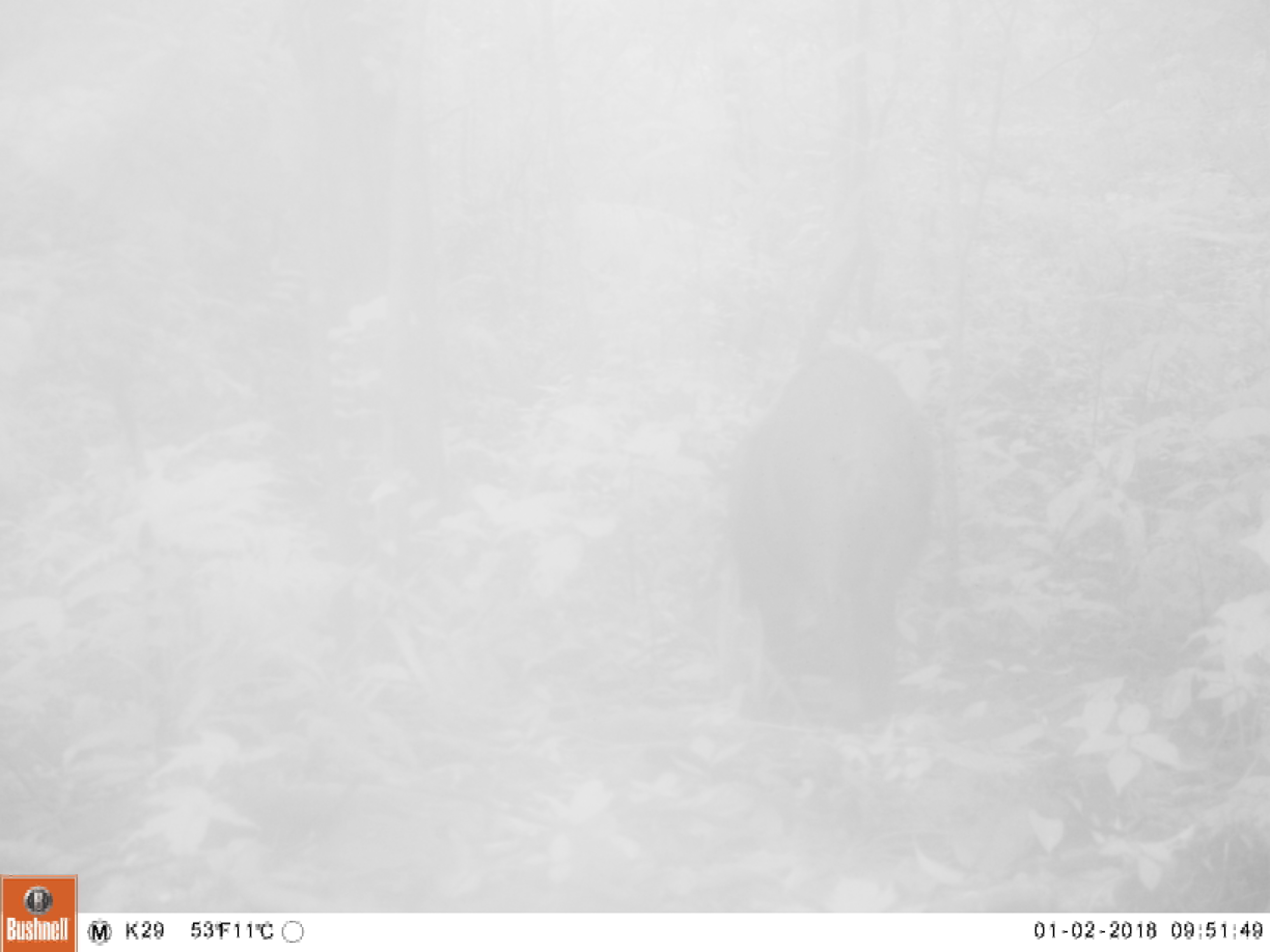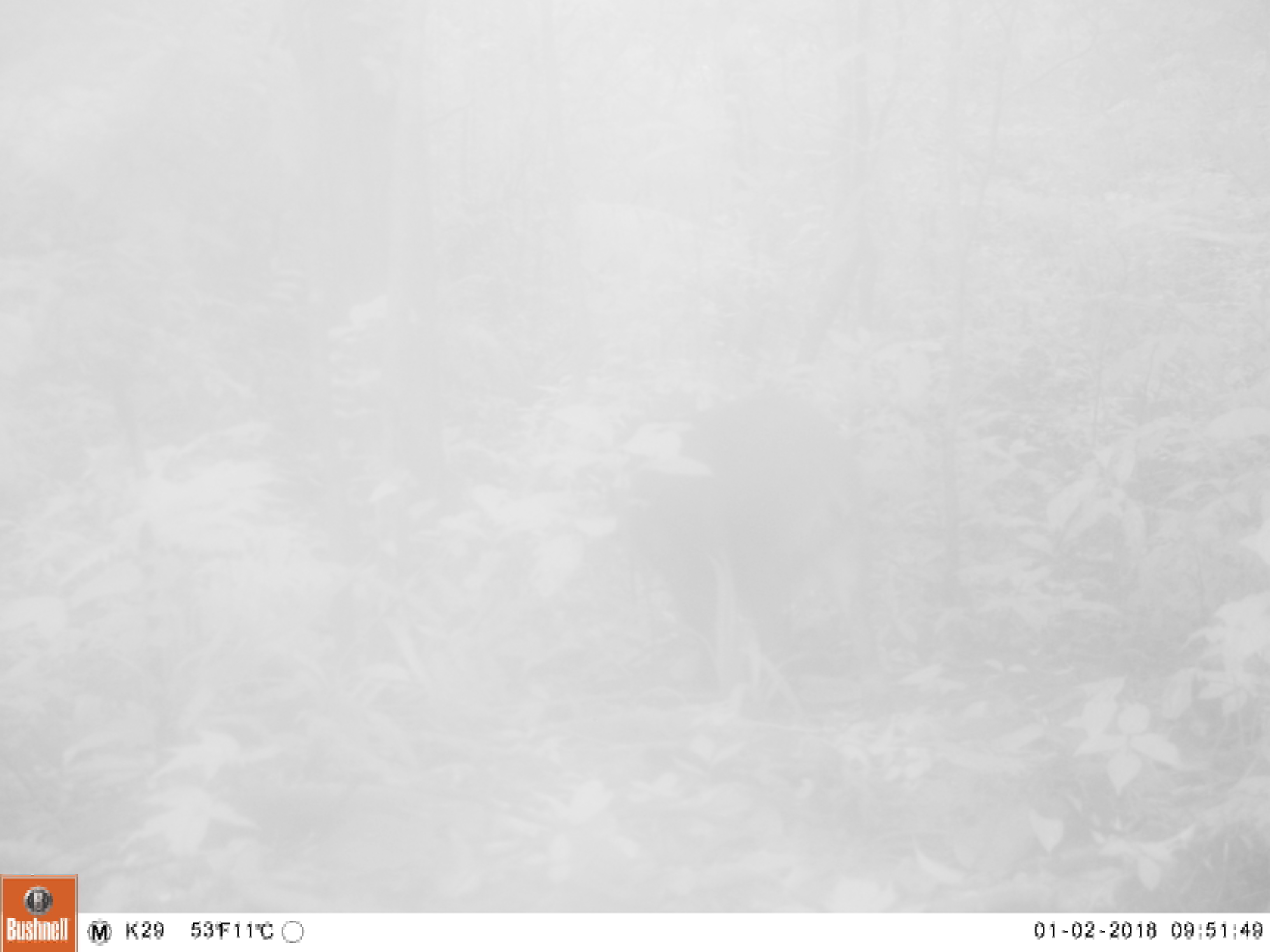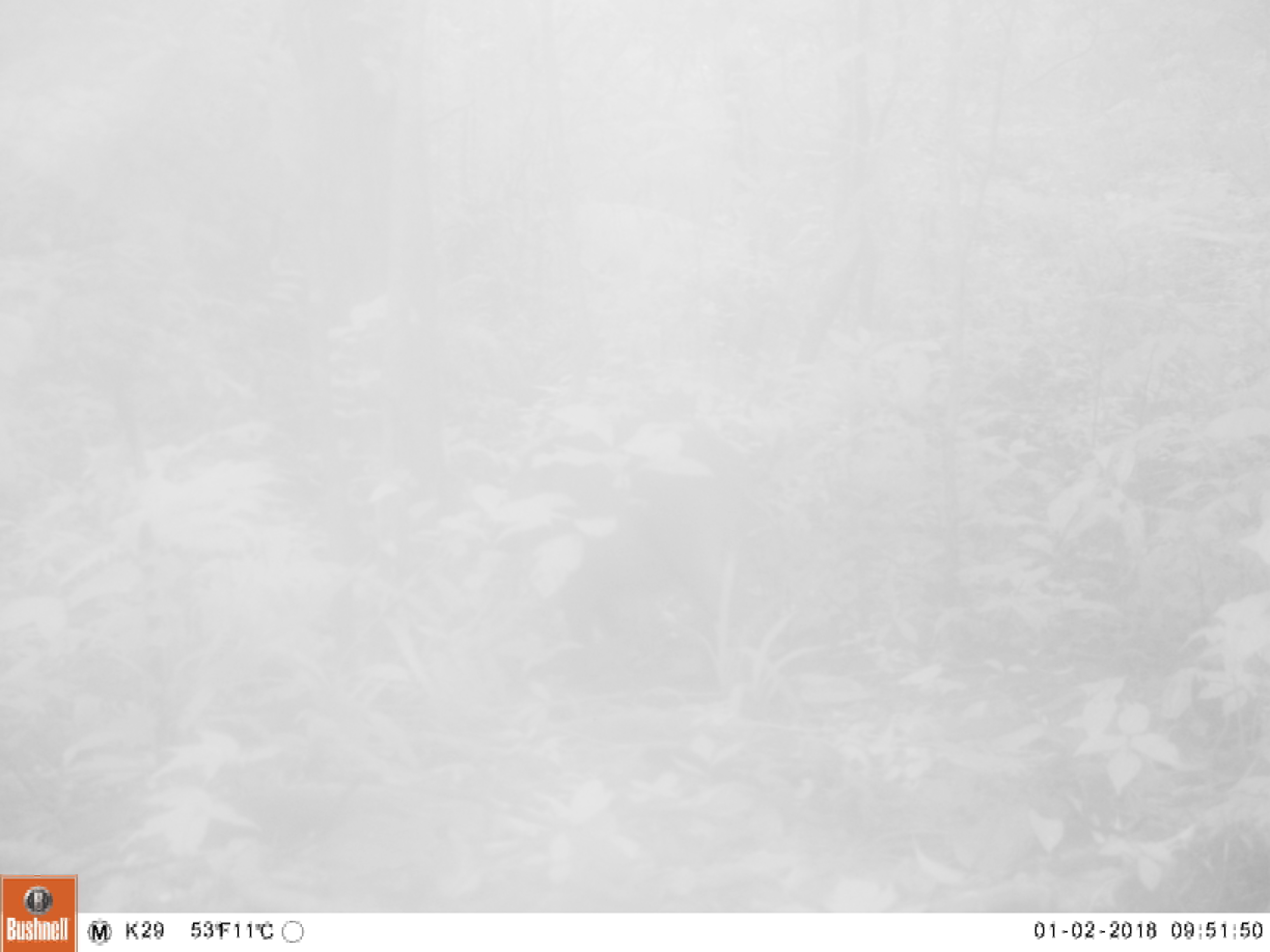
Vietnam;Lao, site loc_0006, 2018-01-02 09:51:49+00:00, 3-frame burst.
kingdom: Animalia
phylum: Chordata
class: Mammalia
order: Artiodactyla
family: Suidae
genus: Sus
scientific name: Sus scrofa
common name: eurasian wild pig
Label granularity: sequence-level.